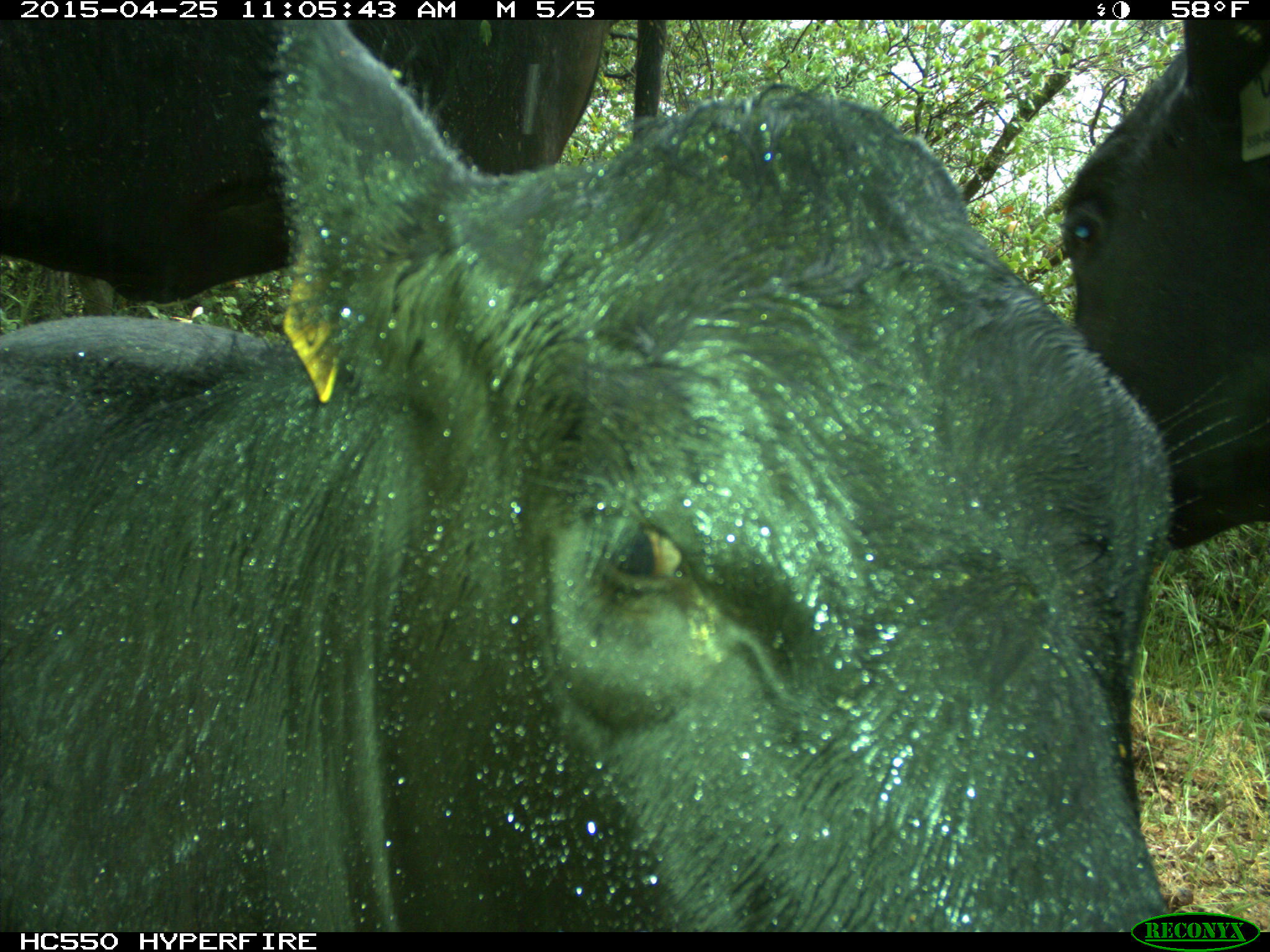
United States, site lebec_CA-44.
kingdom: Animalia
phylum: Chordata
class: Mammalia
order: Artiodactyla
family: Suidae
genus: Sus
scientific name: Sus scrofa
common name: wild boar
Sus scrofa (wild boar).